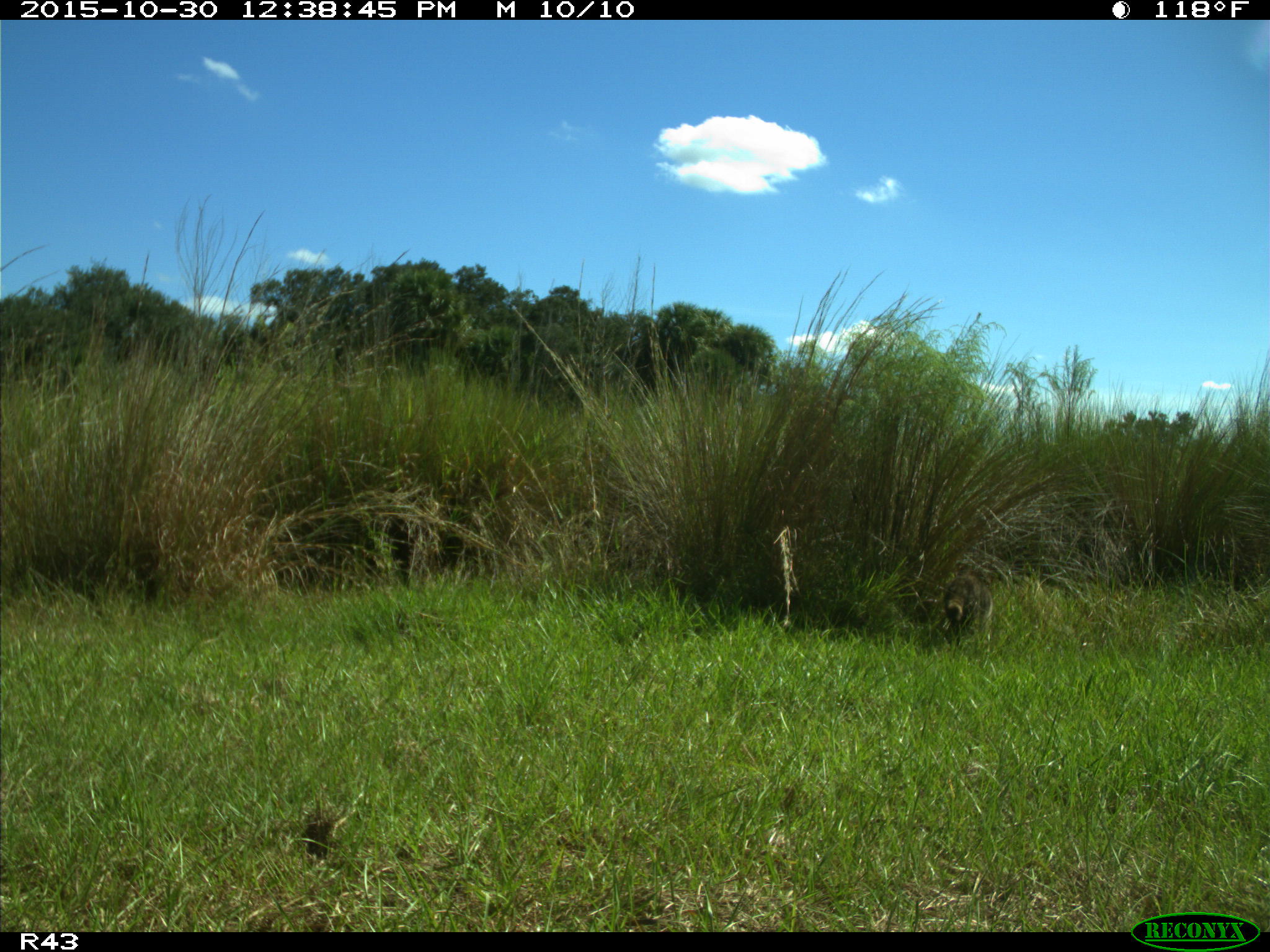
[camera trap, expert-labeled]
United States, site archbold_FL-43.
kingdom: Animalia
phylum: Chordata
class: Mammalia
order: Carnivora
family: Procyonidae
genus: Procyon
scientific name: Procyon lotor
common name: common raccoon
Procyon lotor (common raccoon).